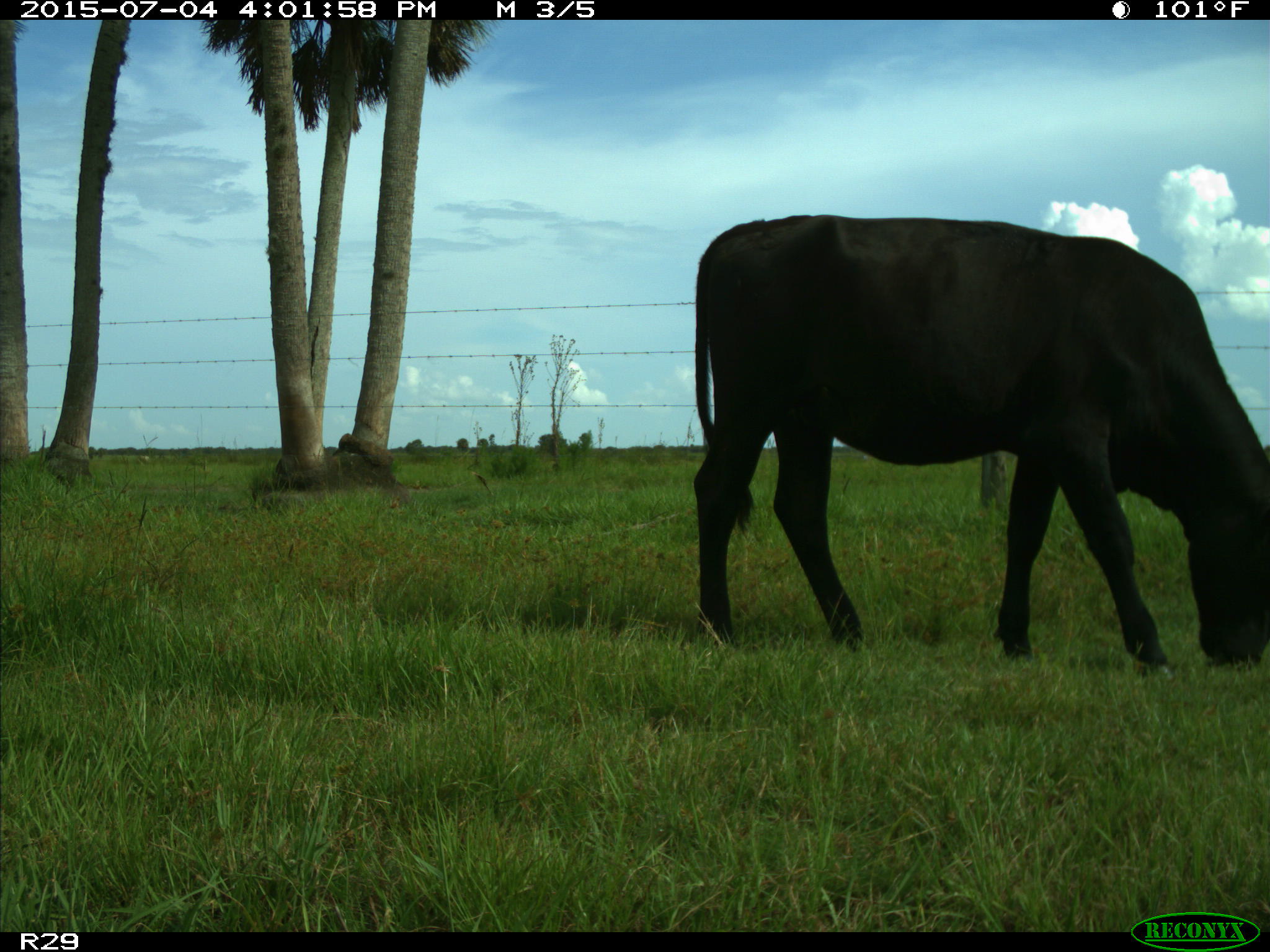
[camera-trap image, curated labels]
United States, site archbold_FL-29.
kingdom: Animalia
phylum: Chordata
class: Mammalia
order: Artiodactyla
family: Bovidae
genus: Bos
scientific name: Bos taurus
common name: domestic cow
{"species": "Bos taurus (domestic cow)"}